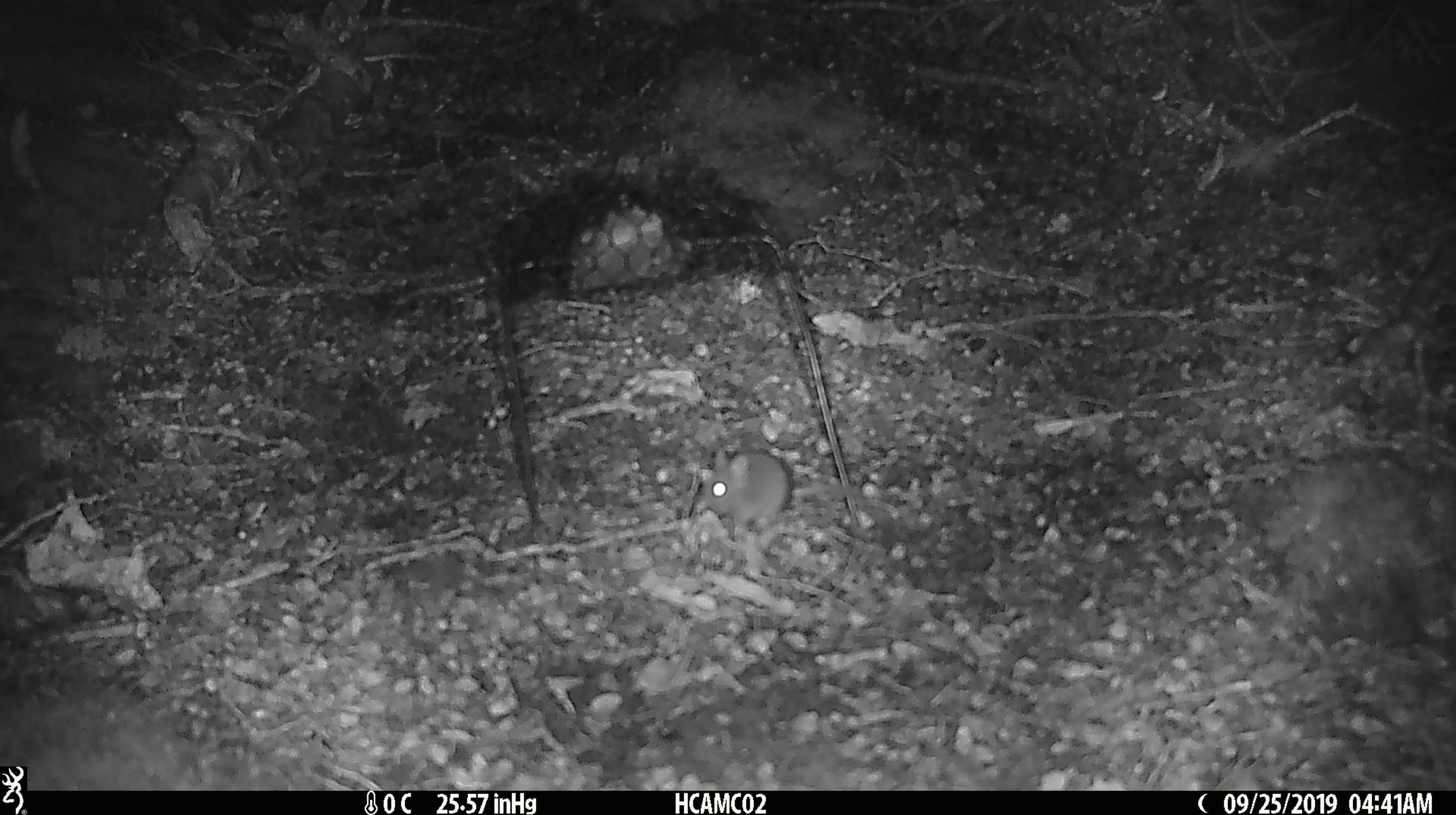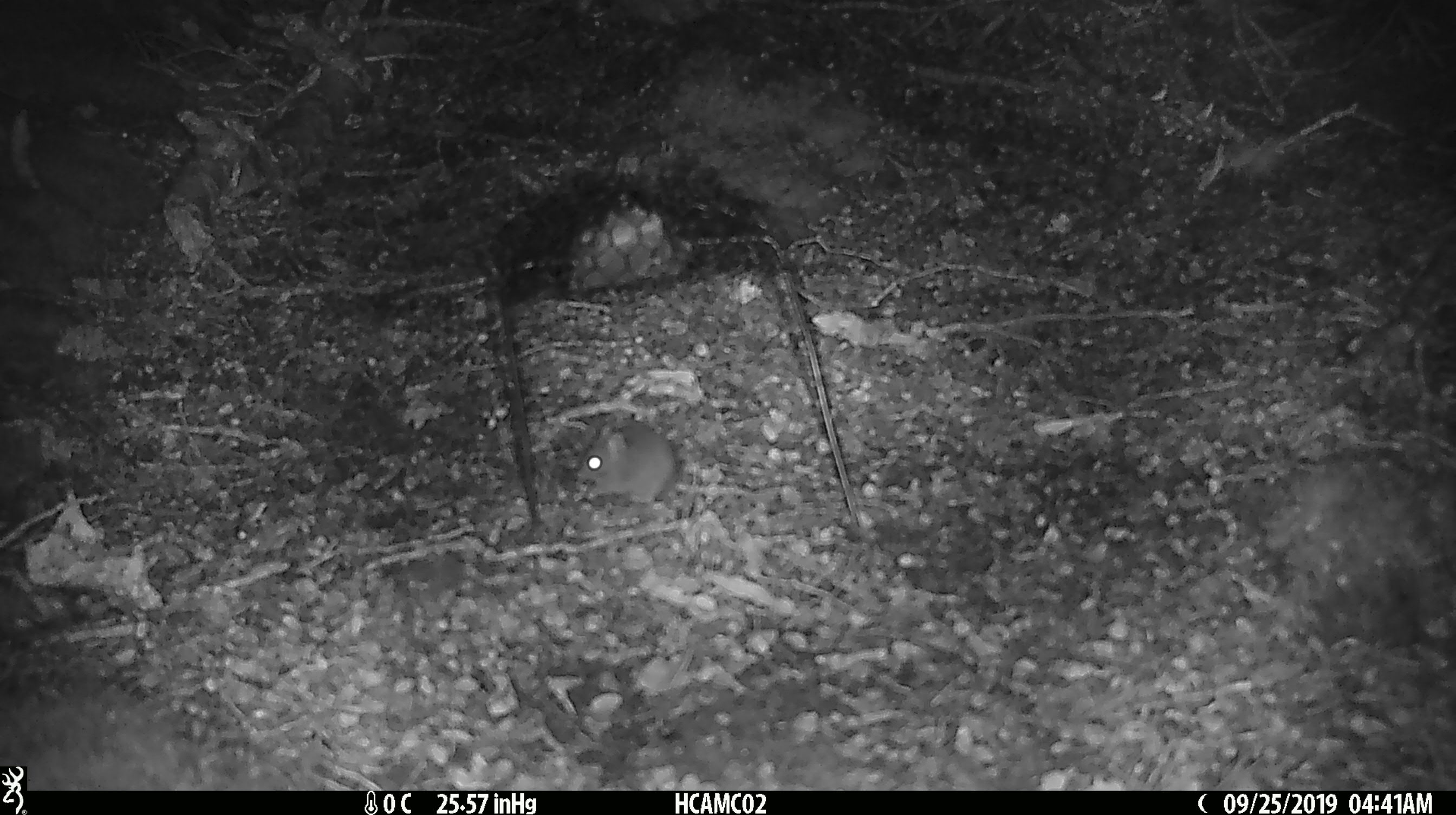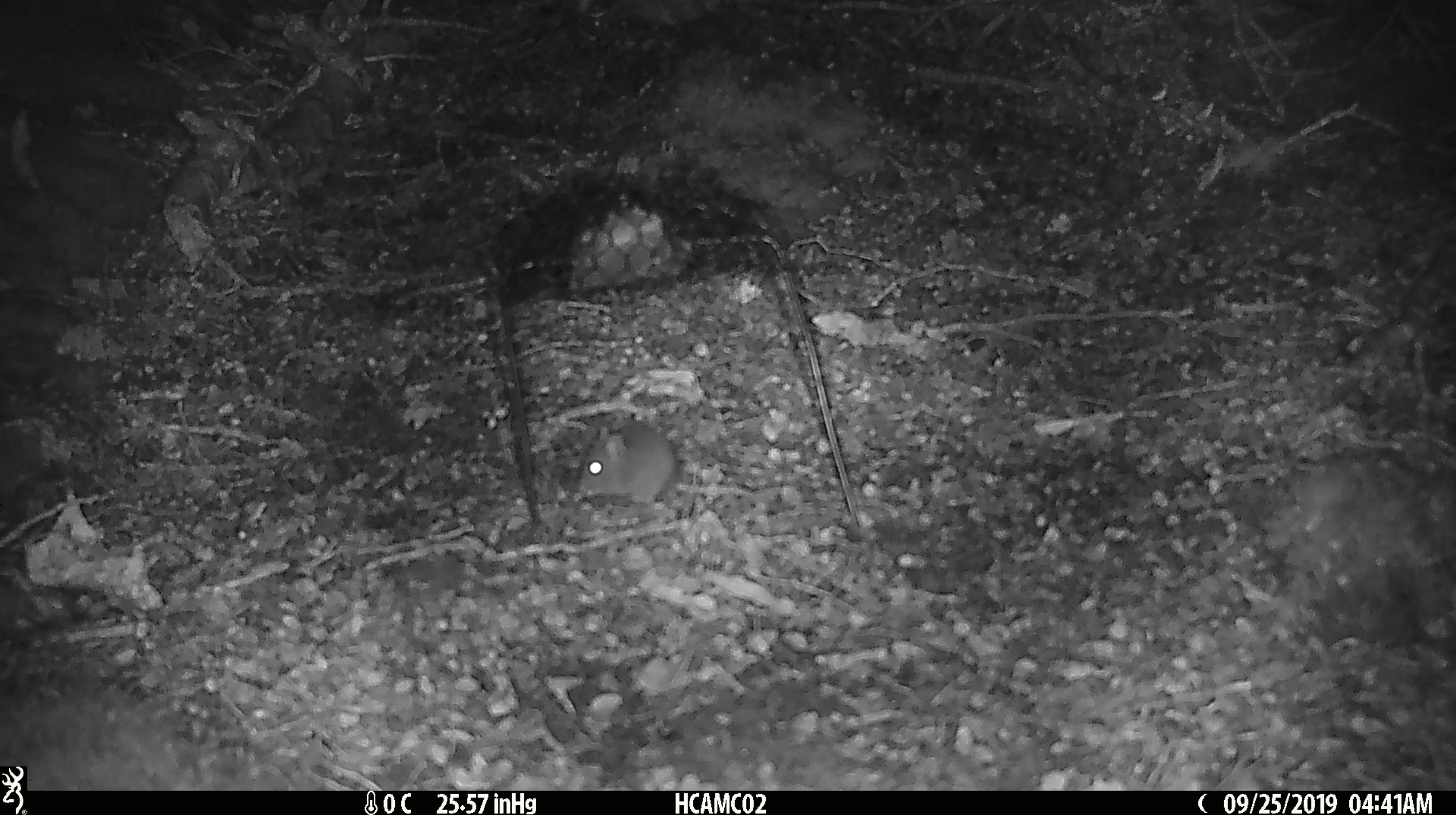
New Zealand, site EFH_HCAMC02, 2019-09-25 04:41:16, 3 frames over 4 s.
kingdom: Animalia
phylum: Chordata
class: Mammalia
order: Rodentia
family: Muridae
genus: Mus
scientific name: Mus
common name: mouse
Mouse (Mus).